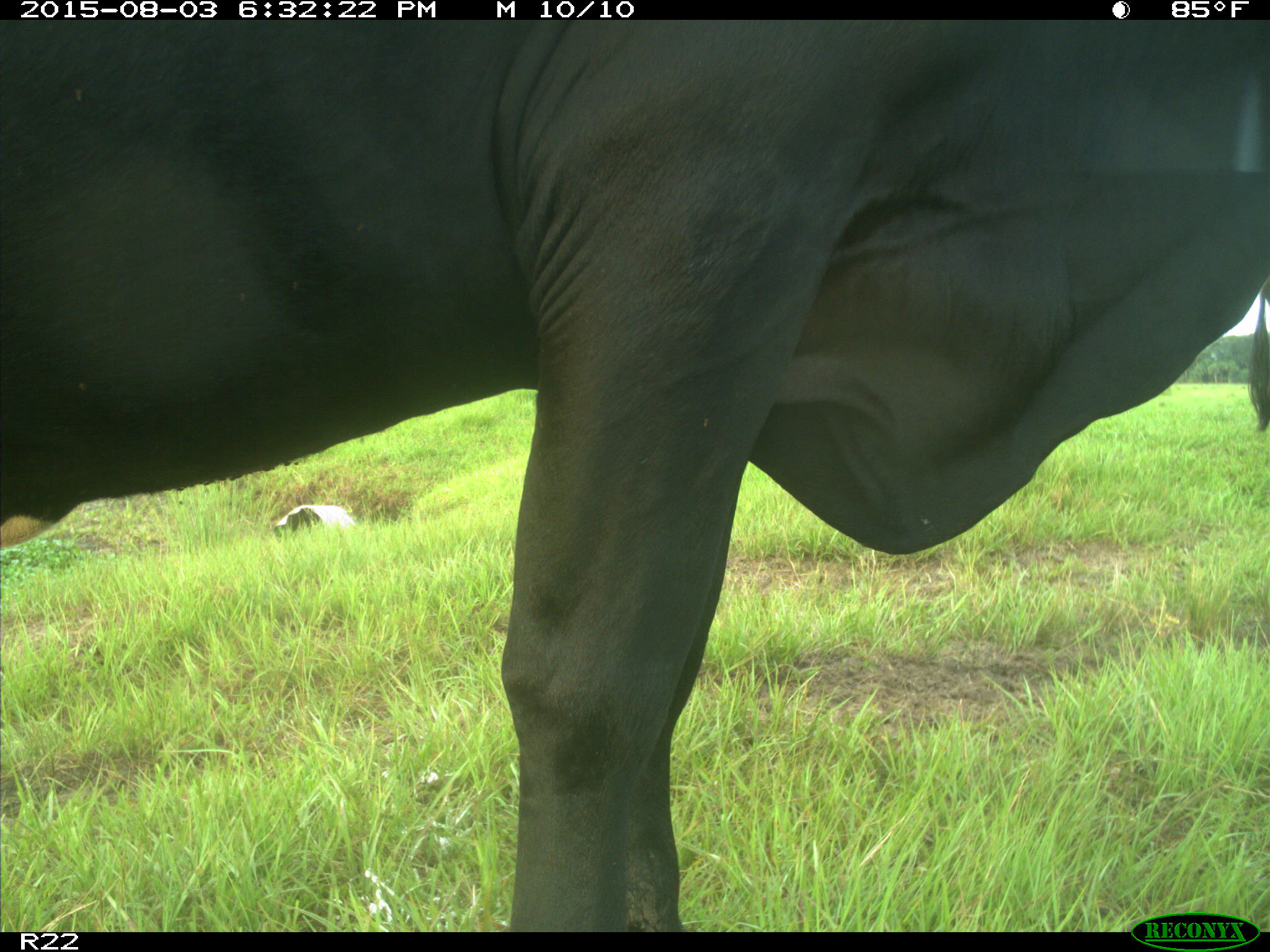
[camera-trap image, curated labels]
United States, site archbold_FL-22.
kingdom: Animalia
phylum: Chordata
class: Mammalia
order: Artiodactyla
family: Bovidae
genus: Bos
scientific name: Bos taurus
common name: domestic cow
Bos taurus (domestic cow).